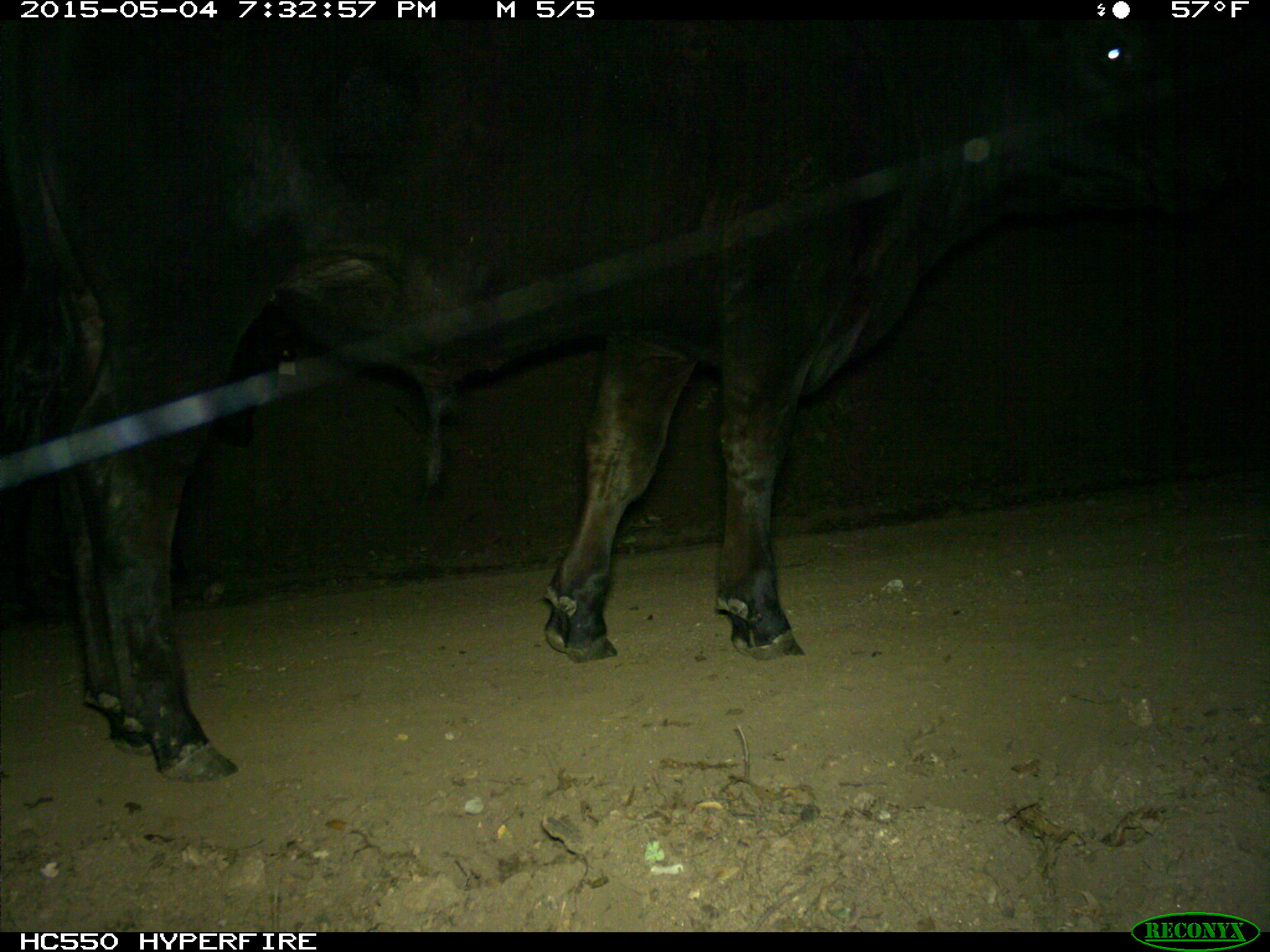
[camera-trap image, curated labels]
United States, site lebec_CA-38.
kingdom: Animalia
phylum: Chordata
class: Mammalia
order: Artiodactyla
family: Bovidae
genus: Bos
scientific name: Bos taurus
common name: domestic cow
Bos taurus (domestic cow).